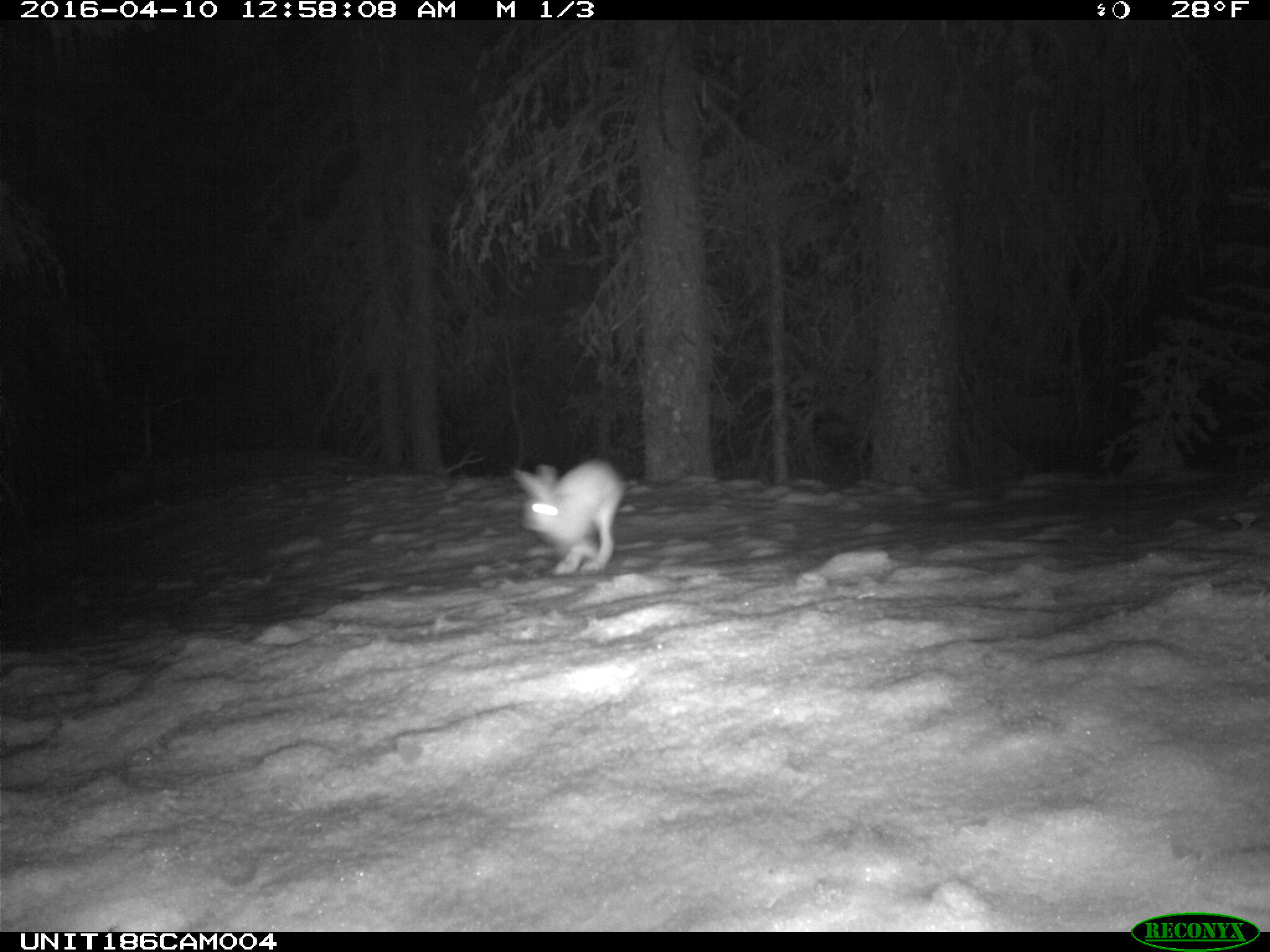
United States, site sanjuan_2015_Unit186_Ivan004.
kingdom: Animalia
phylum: Chordata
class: Mammalia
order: Lagomorpha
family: Leporidae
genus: Lepus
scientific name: Lepus americanus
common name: snowshoe hare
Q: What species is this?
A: Lepus americanus (snowshoe hare).